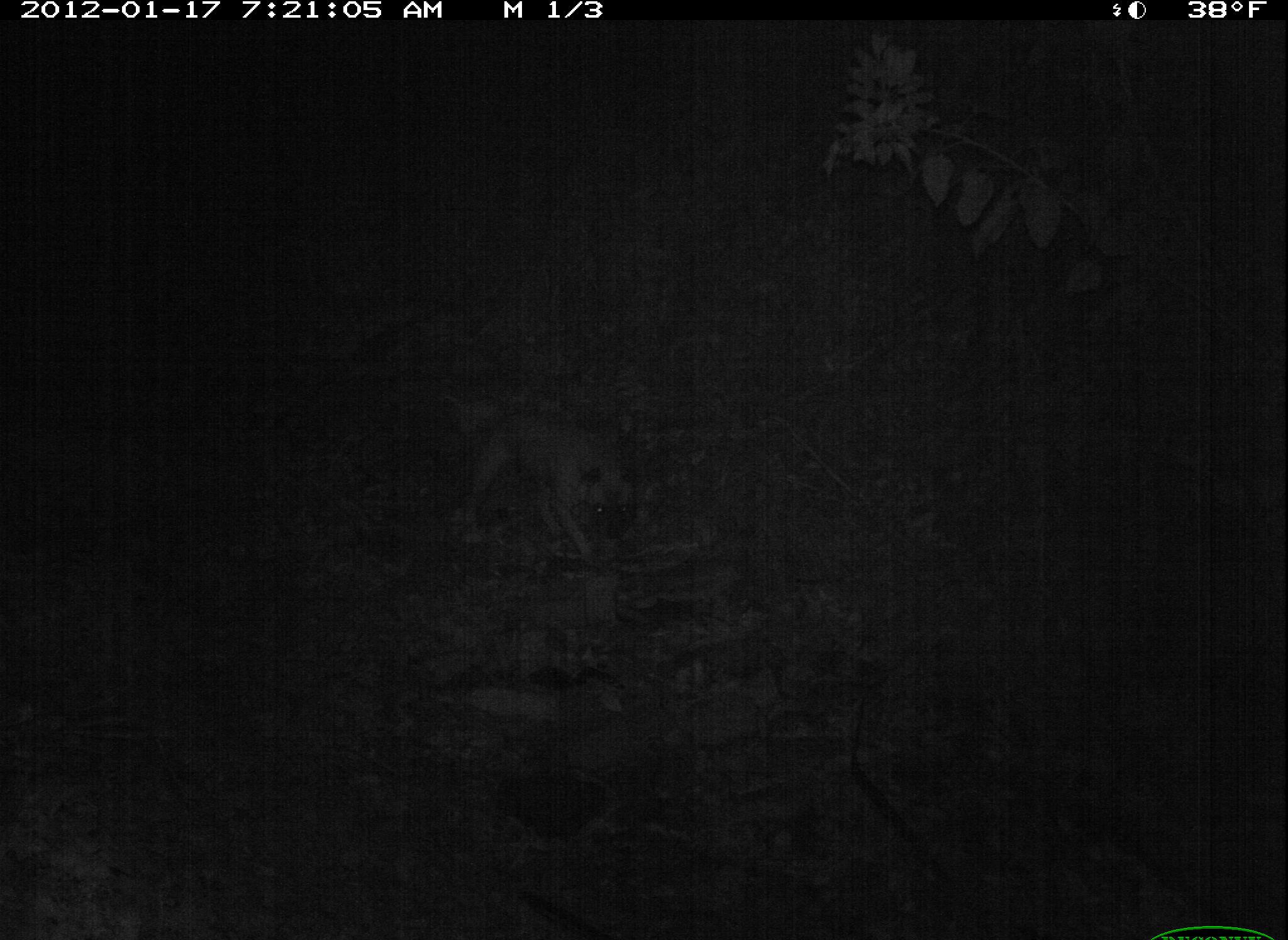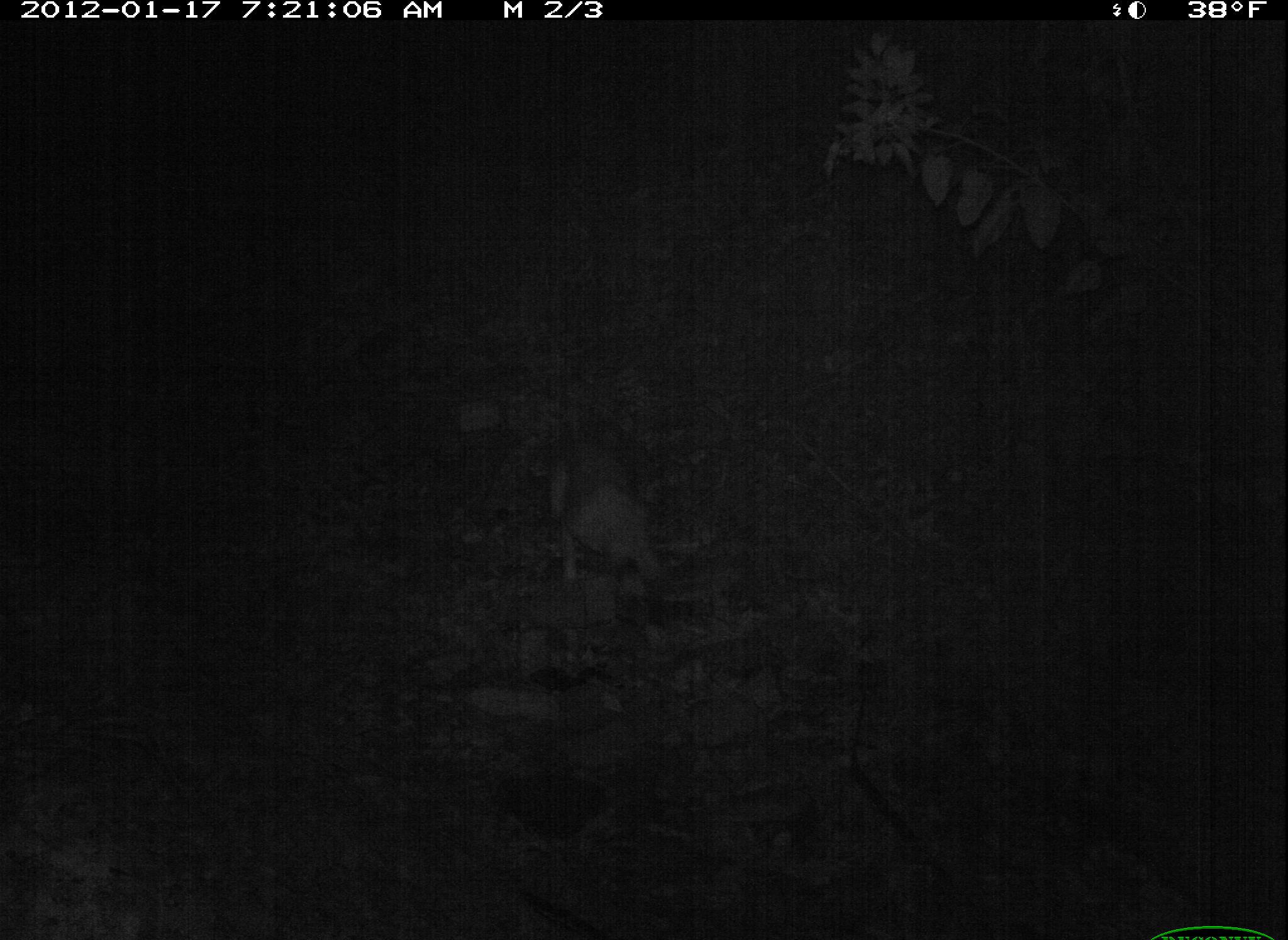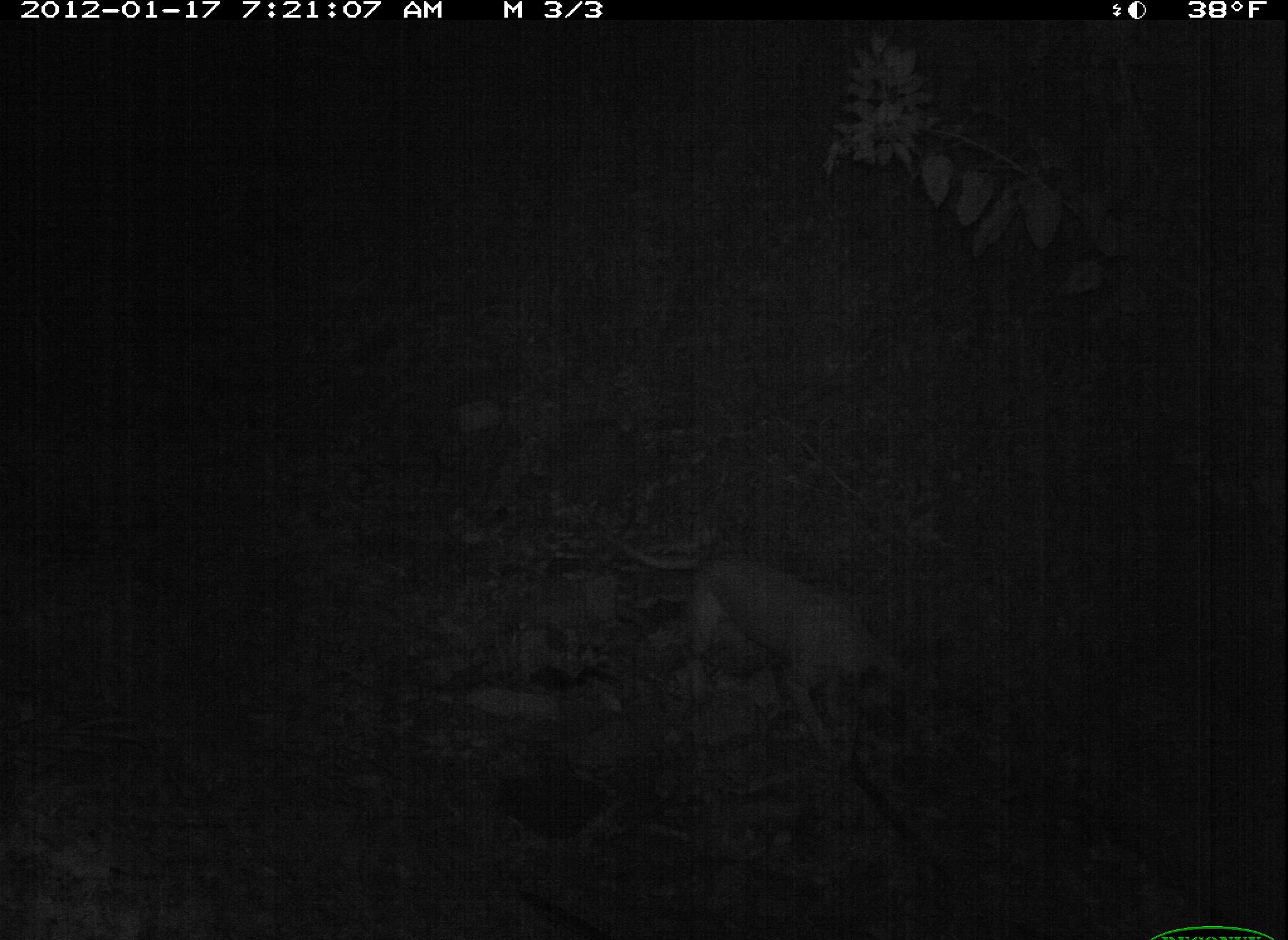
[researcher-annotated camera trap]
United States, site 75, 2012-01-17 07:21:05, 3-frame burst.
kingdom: Animalia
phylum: Chordata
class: Mammalia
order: Carnivora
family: Canidae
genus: Canis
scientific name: Canis familiaris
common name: domestic dog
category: dog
Dog (domestic dog) (Canis familiaris).